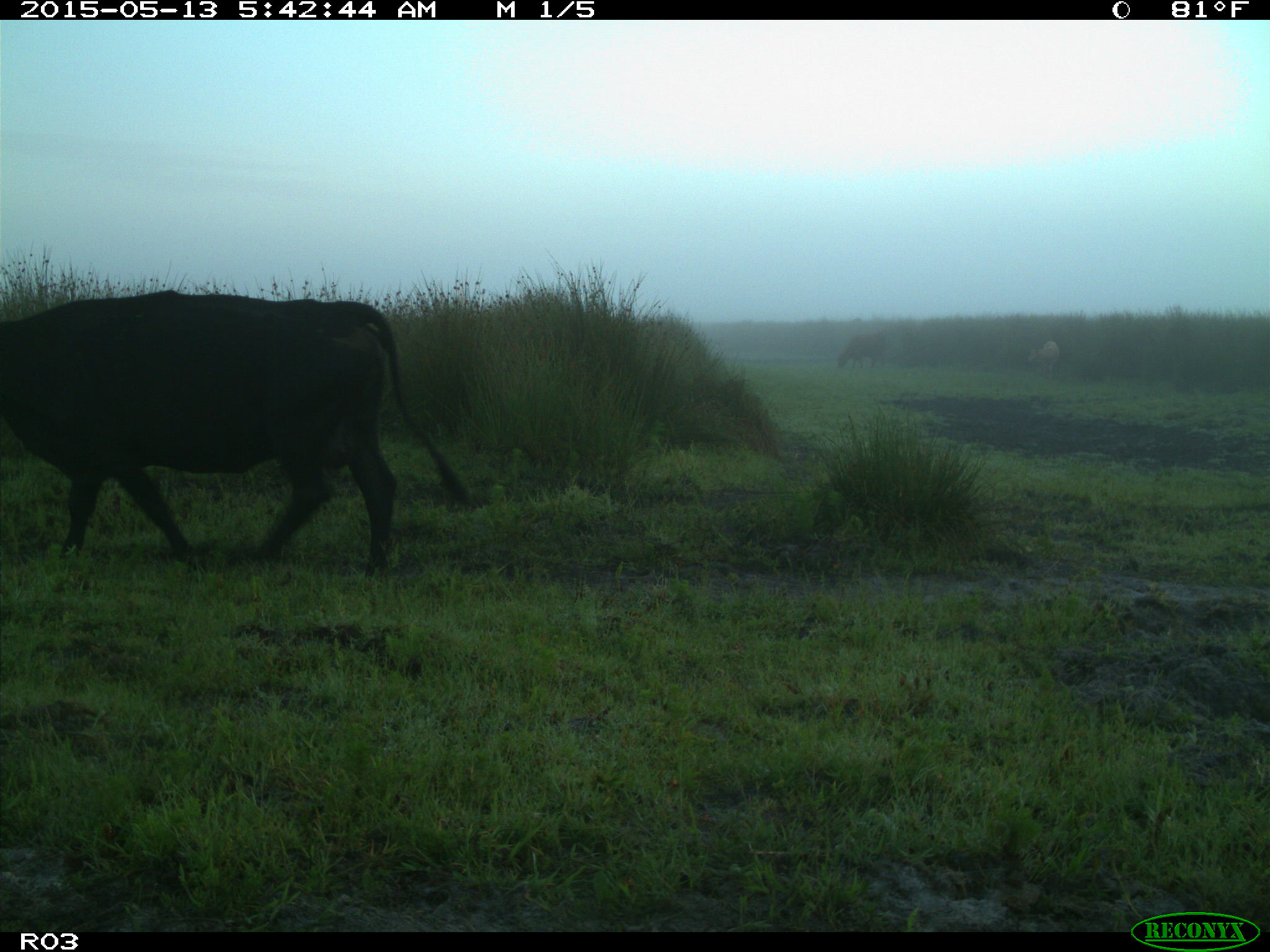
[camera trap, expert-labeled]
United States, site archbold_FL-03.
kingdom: Animalia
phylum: Chordata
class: Mammalia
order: Artiodactyla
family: Bovidae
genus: Bos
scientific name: Bos taurus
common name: domestic cow